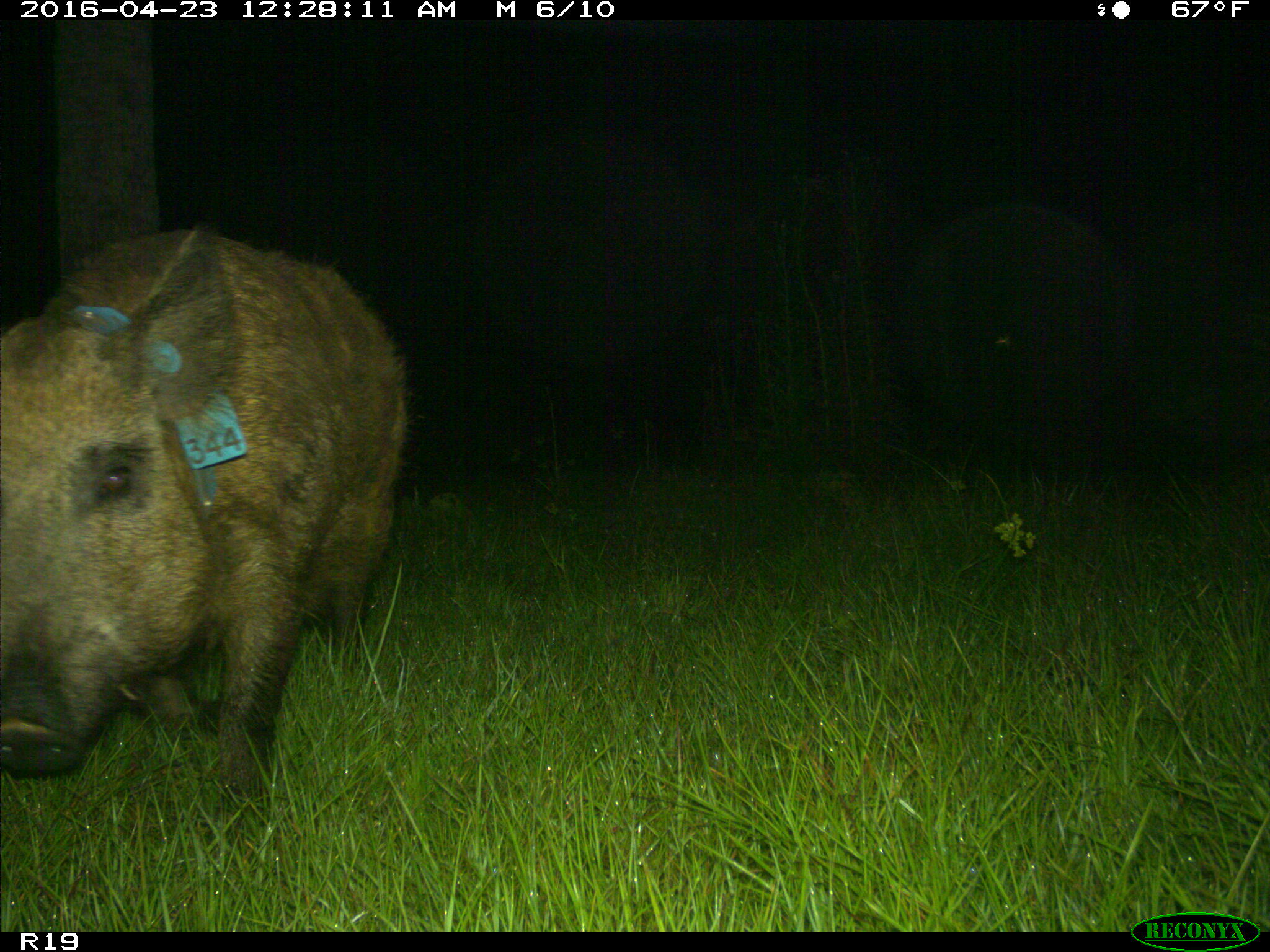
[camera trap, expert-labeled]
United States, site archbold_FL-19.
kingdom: Animalia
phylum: Chordata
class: Mammalia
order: Artiodactyla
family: Suidae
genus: Sus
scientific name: Sus scrofa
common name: wild boar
Sus scrofa (wild boar).